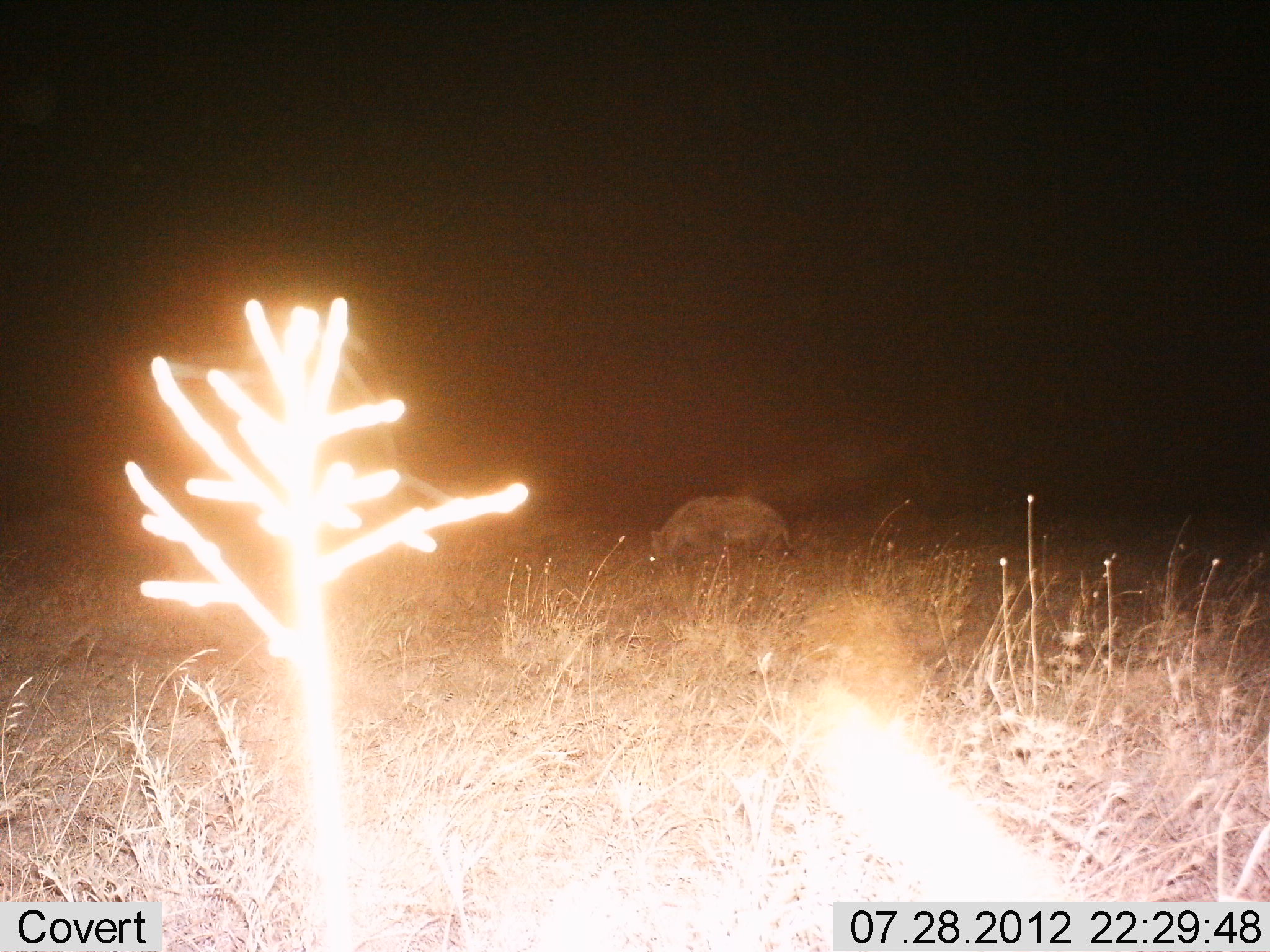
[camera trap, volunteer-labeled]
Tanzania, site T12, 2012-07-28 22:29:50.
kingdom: Animalia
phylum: Chordata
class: Mammalia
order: Carnivora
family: Hyaenidae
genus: Crocuta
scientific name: Crocuta crocuta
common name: spotted hyena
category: hyenaspotted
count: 1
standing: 40%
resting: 10%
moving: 50%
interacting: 0%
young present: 0%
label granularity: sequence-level